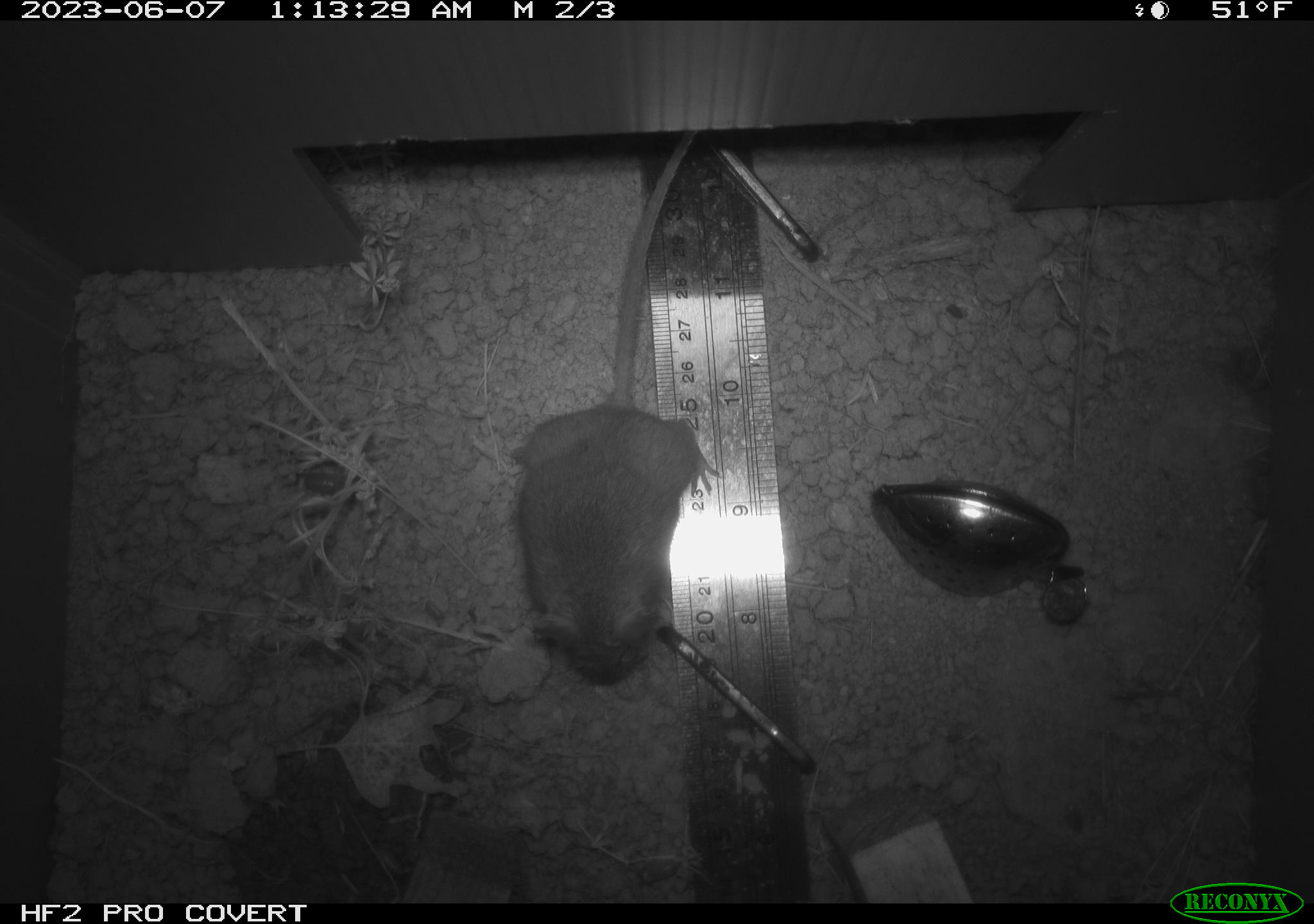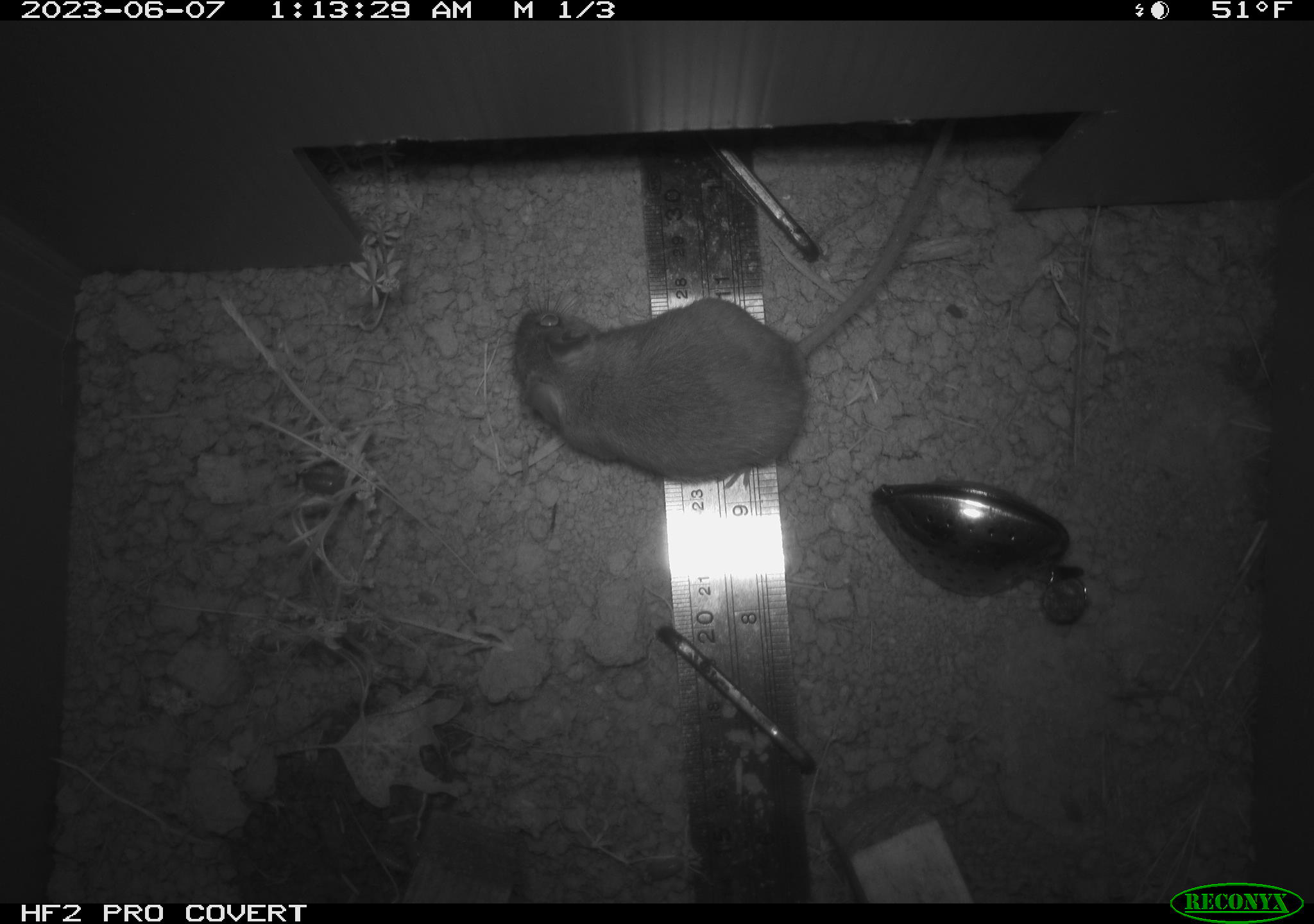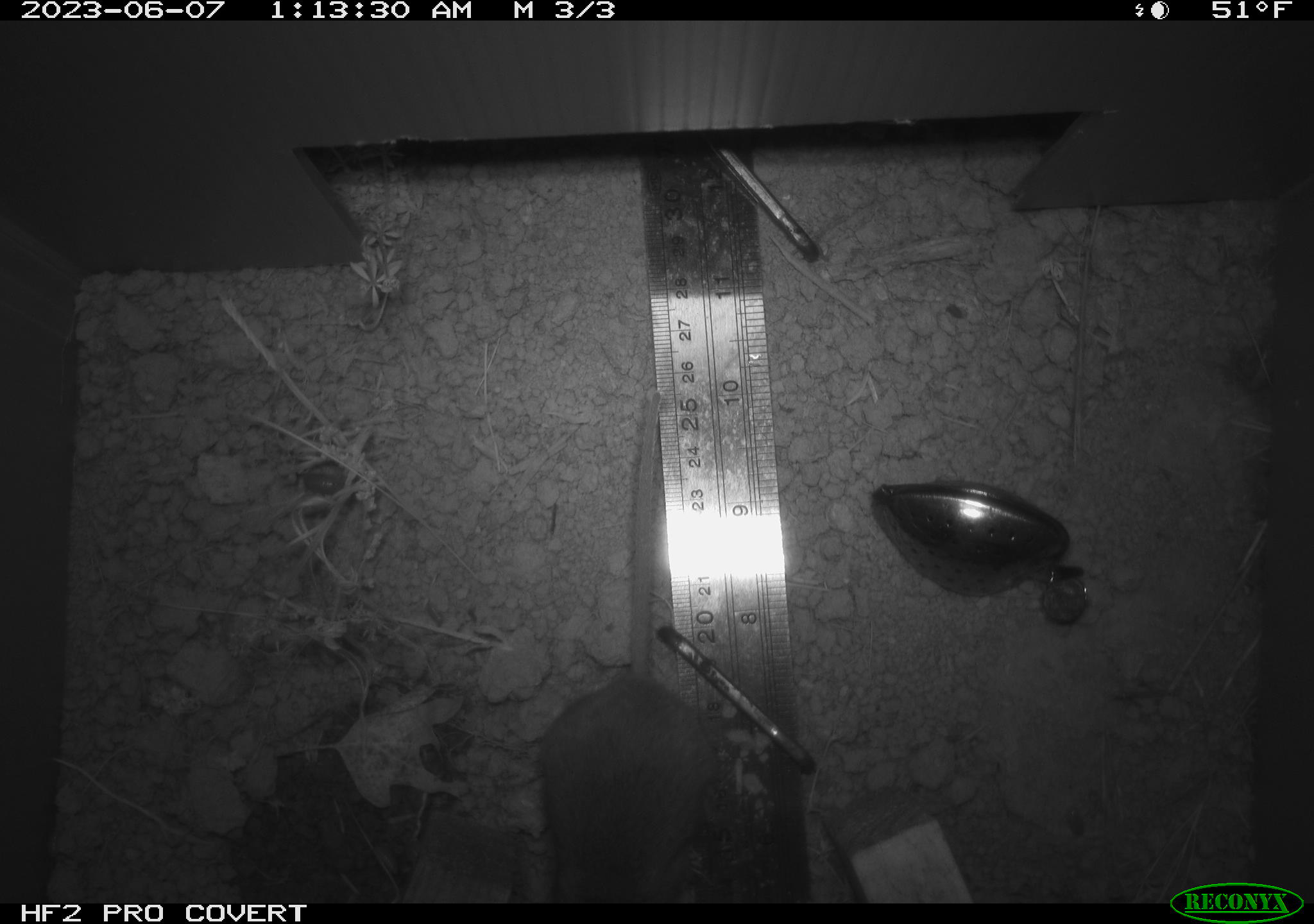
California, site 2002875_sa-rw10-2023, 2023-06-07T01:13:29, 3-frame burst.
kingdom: Animalia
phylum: Chordata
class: Mammalia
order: Rodentia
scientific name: Rodentia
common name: mouse species